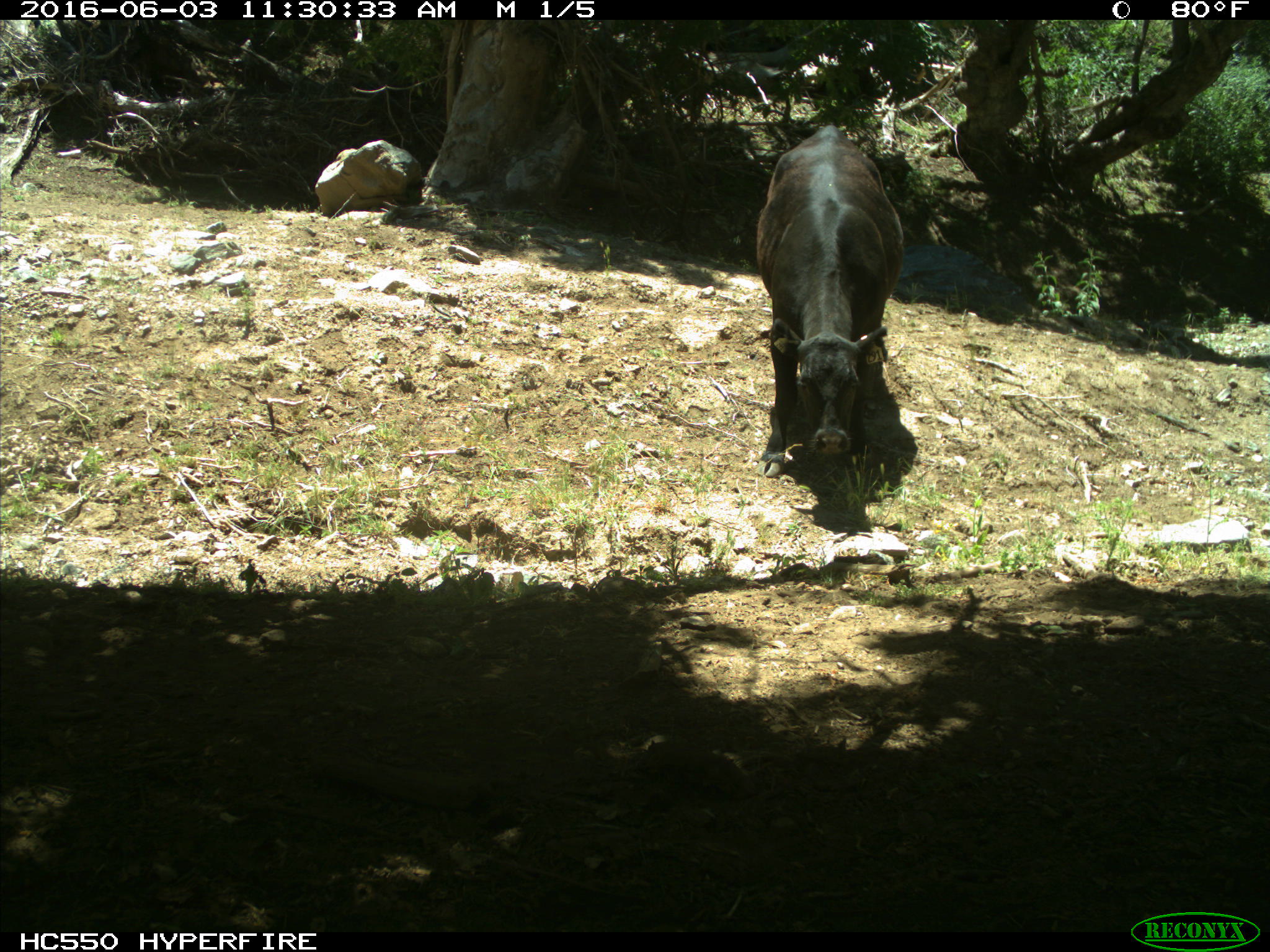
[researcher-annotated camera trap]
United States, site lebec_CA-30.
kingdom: Animalia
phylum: Chordata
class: Mammalia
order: Artiodactyla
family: Bovidae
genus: Bos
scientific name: Bos taurus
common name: domestic cow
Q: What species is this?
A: Bos taurus (domestic cow).